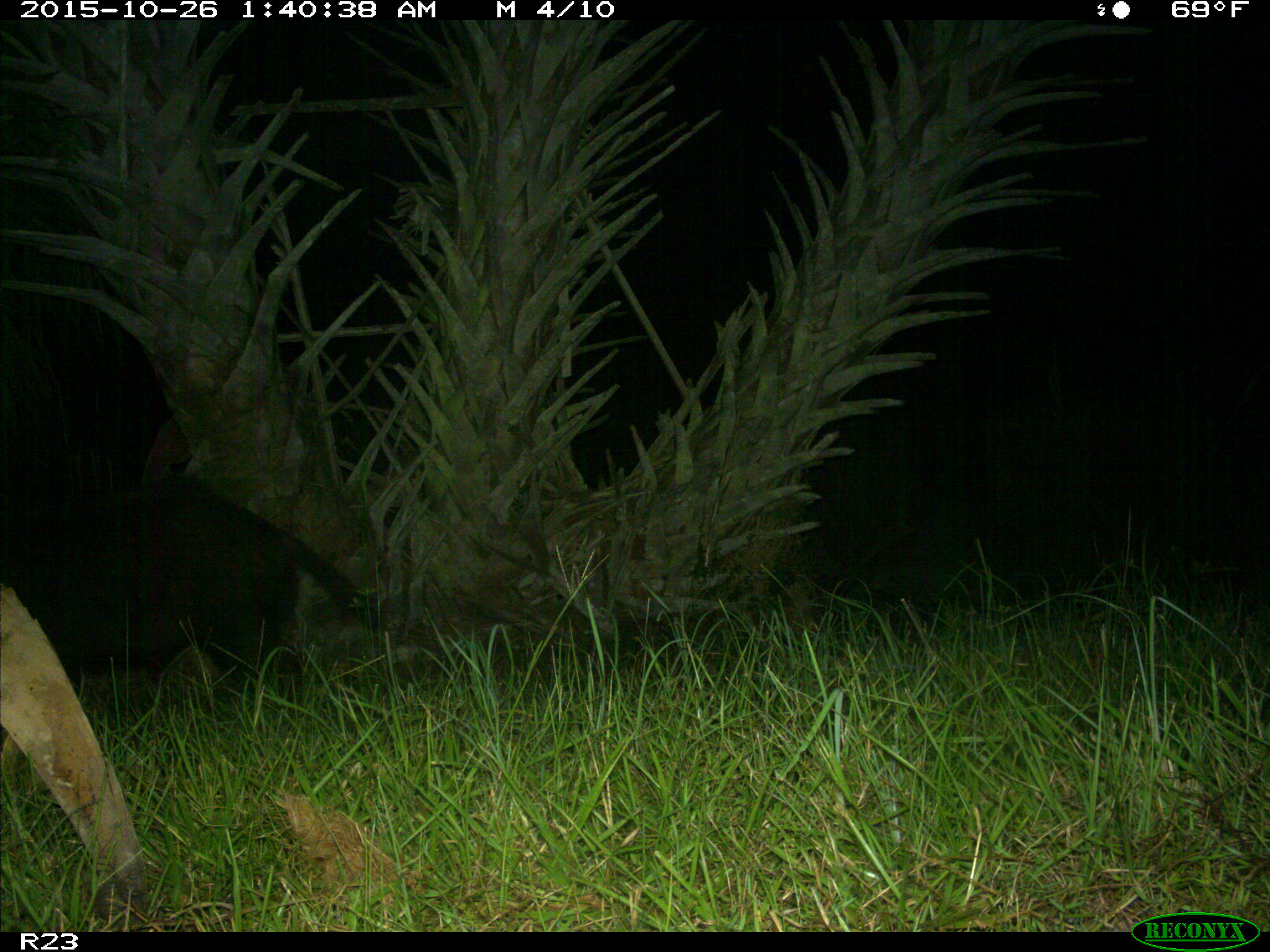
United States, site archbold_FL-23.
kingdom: Animalia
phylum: Chordata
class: Mammalia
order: Artiodactyla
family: Suidae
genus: Sus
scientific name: Sus scrofa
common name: wild boar